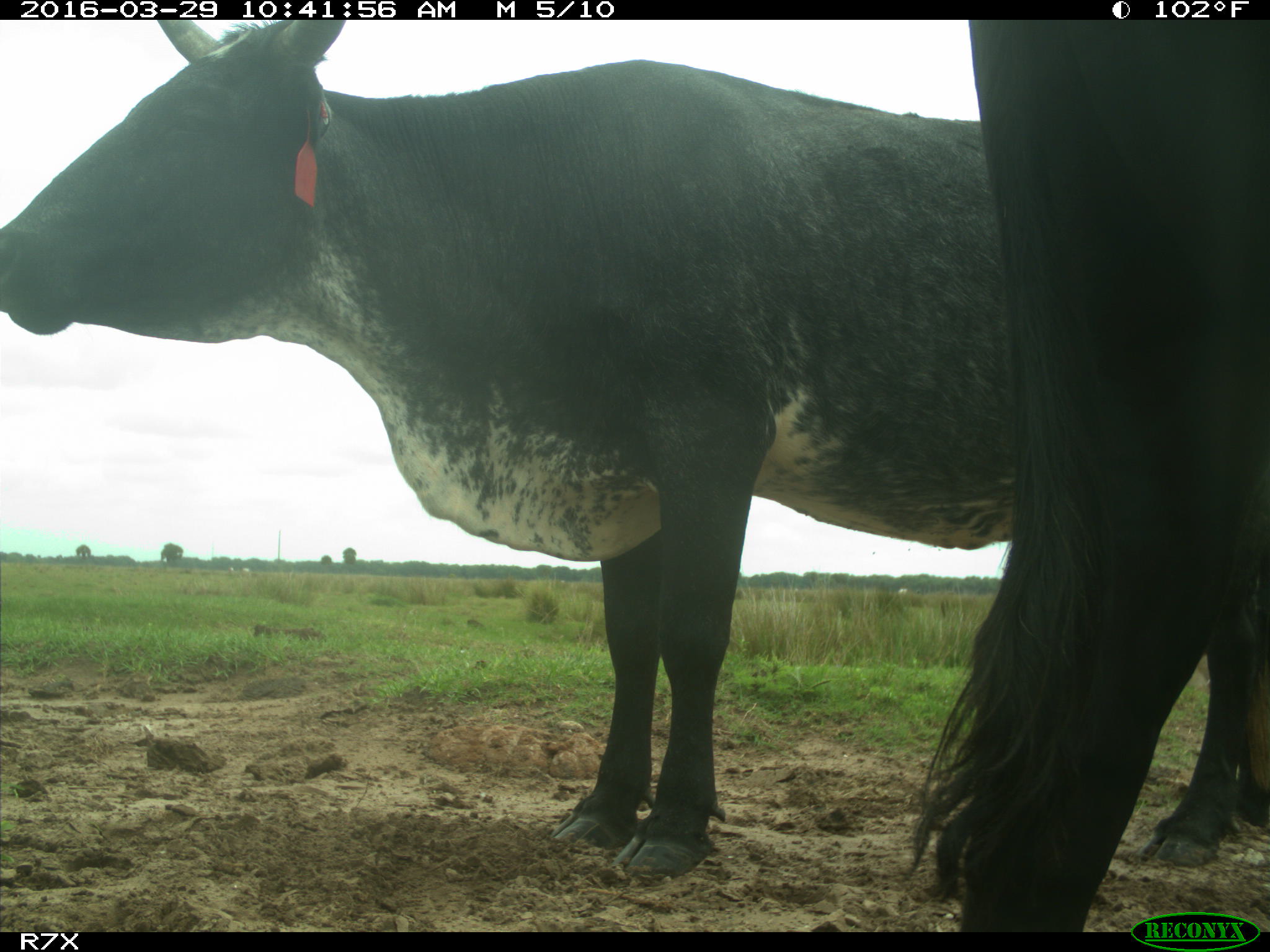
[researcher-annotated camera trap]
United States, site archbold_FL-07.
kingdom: Animalia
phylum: Chordata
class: Mammalia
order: Artiodactyla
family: Bovidae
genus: Bos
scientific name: Bos taurus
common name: domestic cow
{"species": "Bos taurus (domestic cow)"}